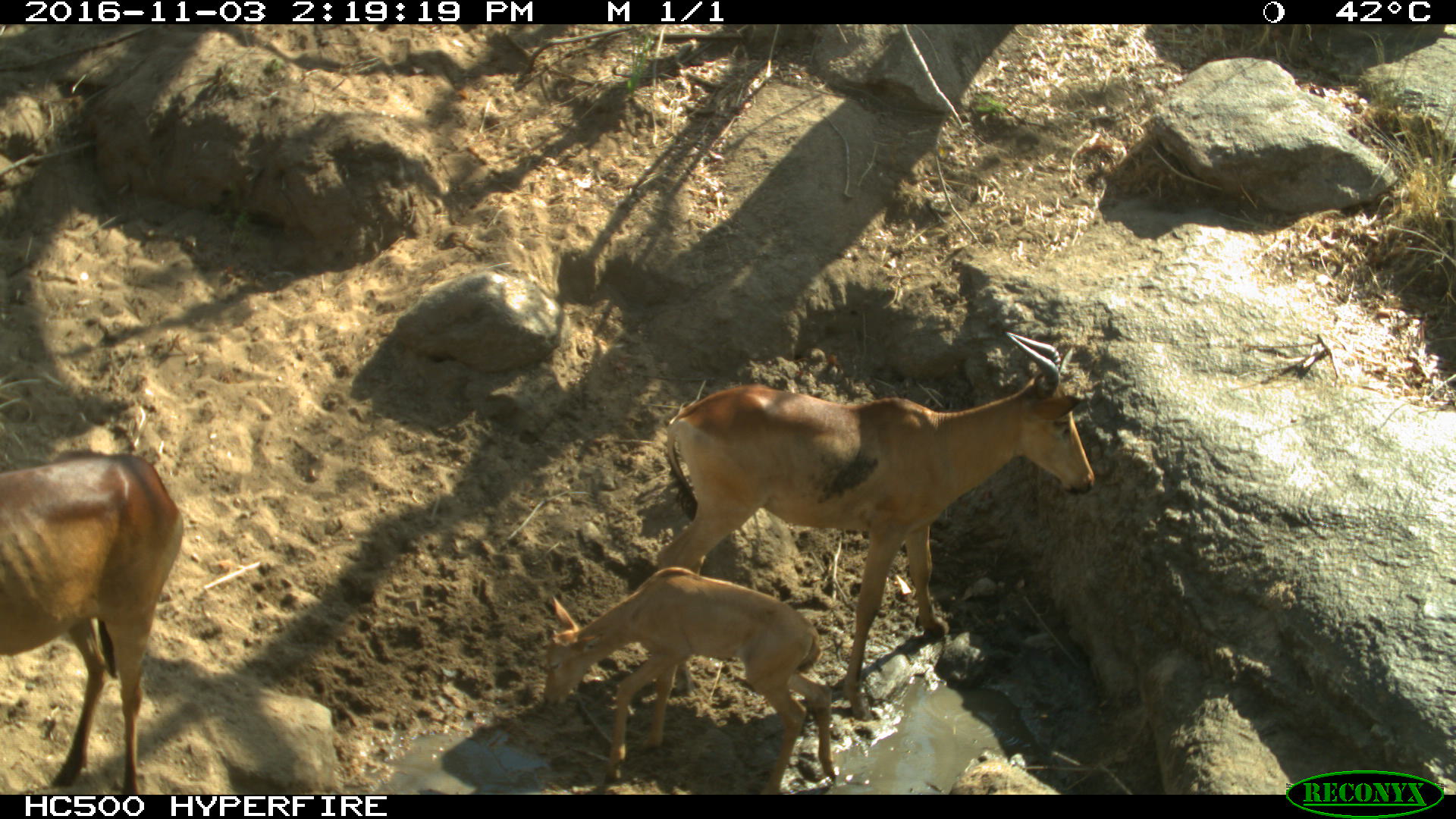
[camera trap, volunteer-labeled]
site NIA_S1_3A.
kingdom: Animalia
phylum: Chordata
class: Mammalia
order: Artiodactyla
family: Bovidae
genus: Alcelaphus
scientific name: Alcelaphus buselaphus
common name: hartebeest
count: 3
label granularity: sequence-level